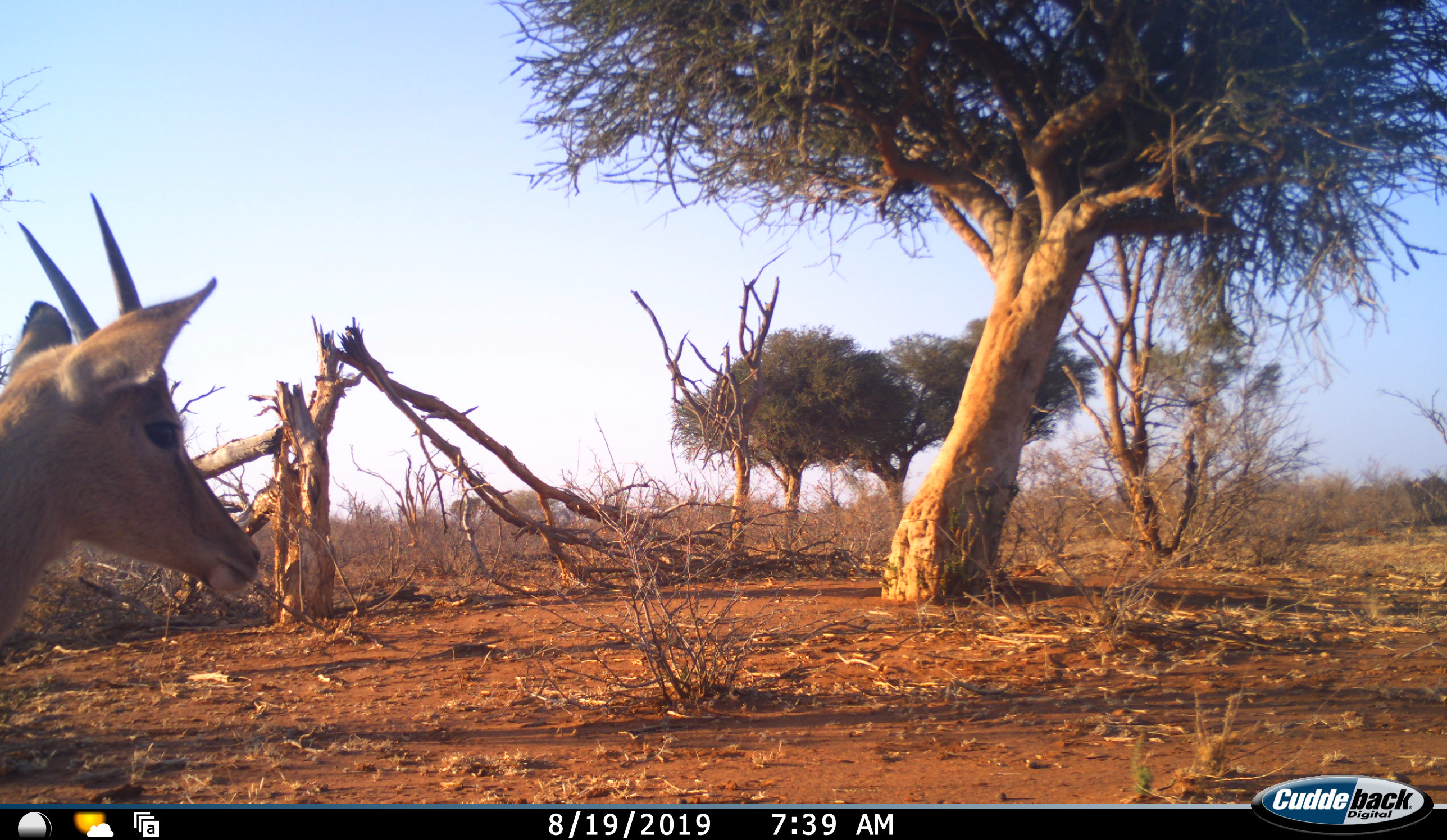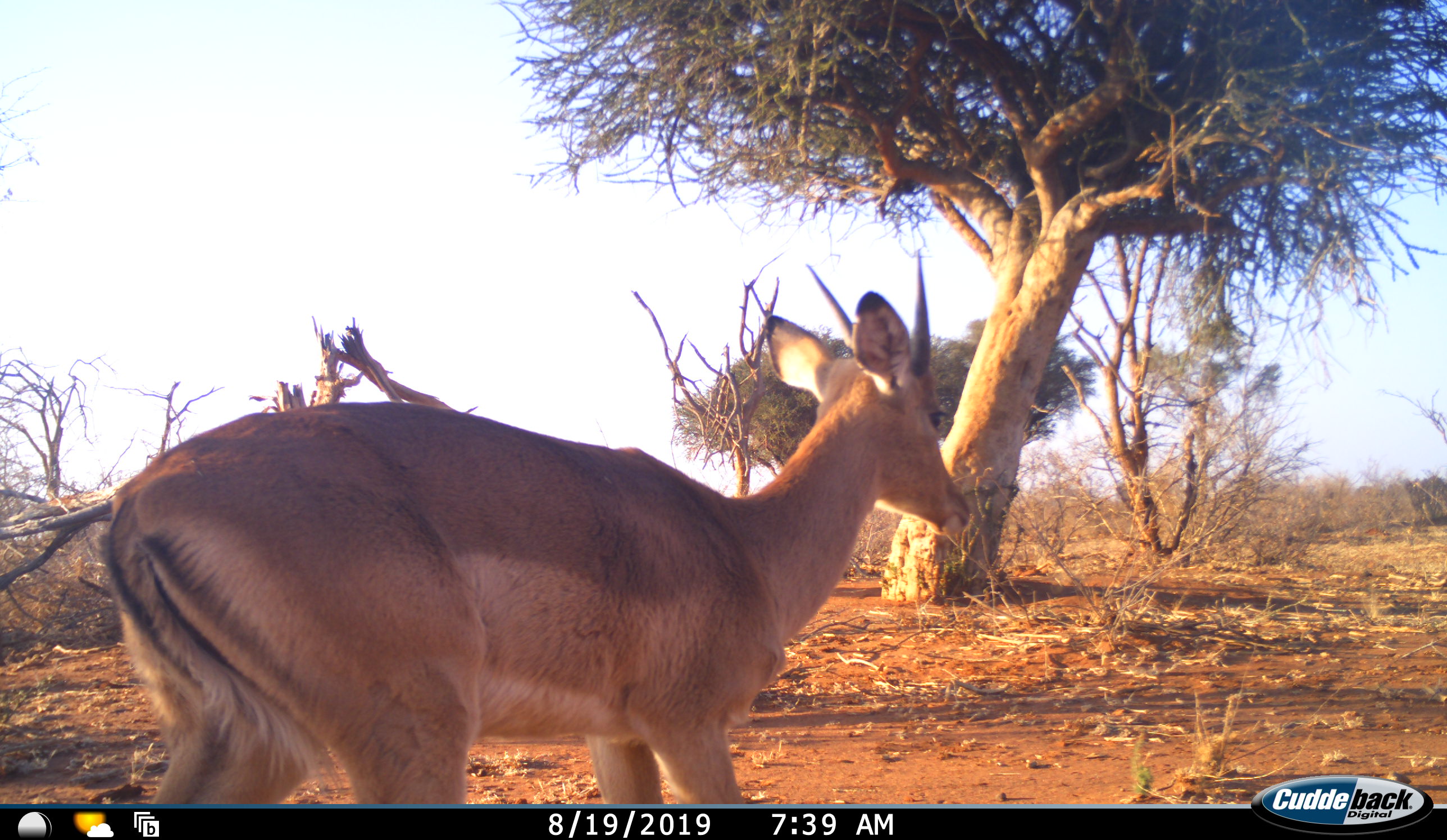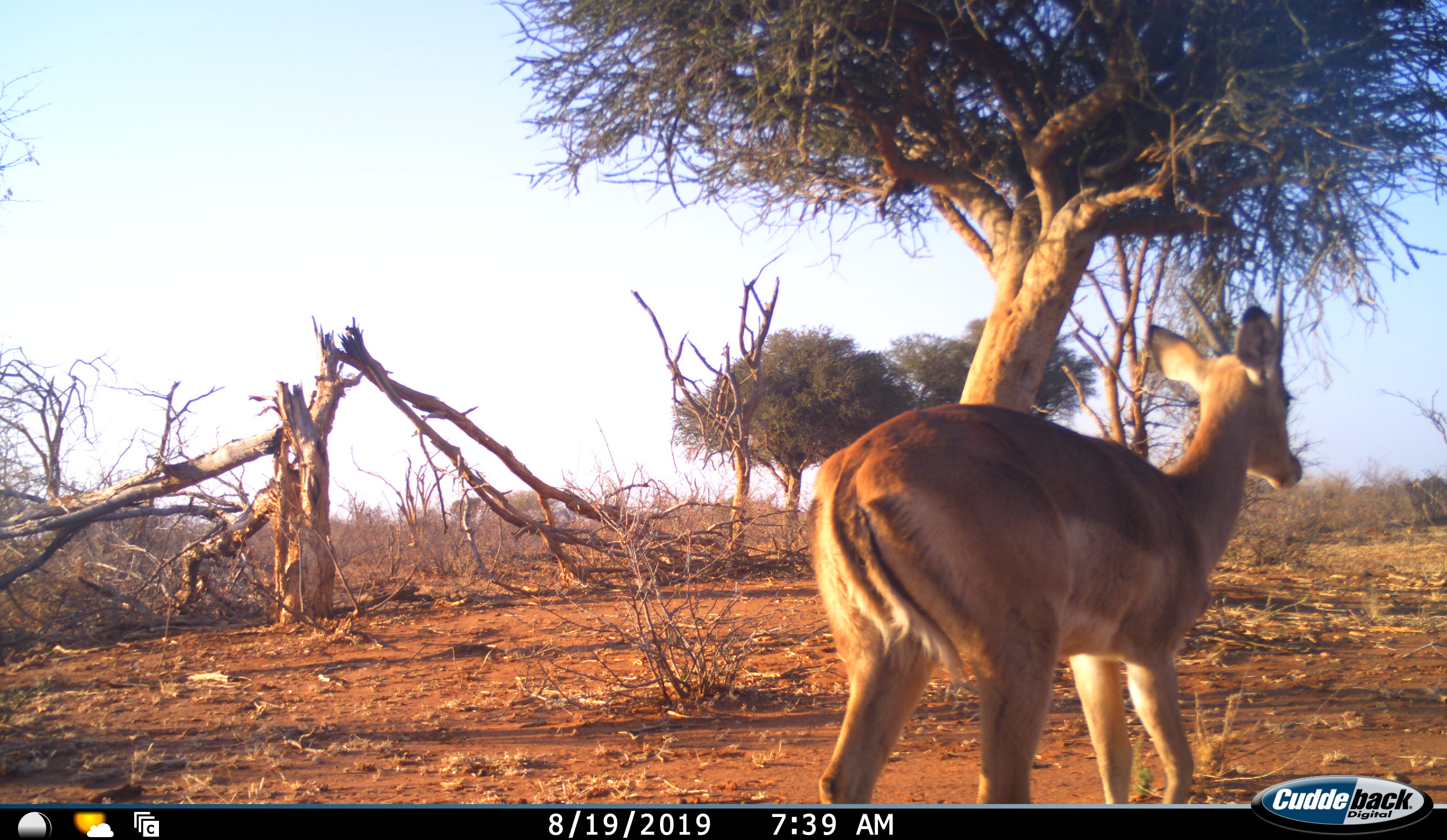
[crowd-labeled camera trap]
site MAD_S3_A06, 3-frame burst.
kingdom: Animalia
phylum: Chordata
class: Mammalia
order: Artiodactyla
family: Bovidae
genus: Aepyceros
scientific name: Aepyceros melampus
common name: impala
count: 1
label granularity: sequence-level